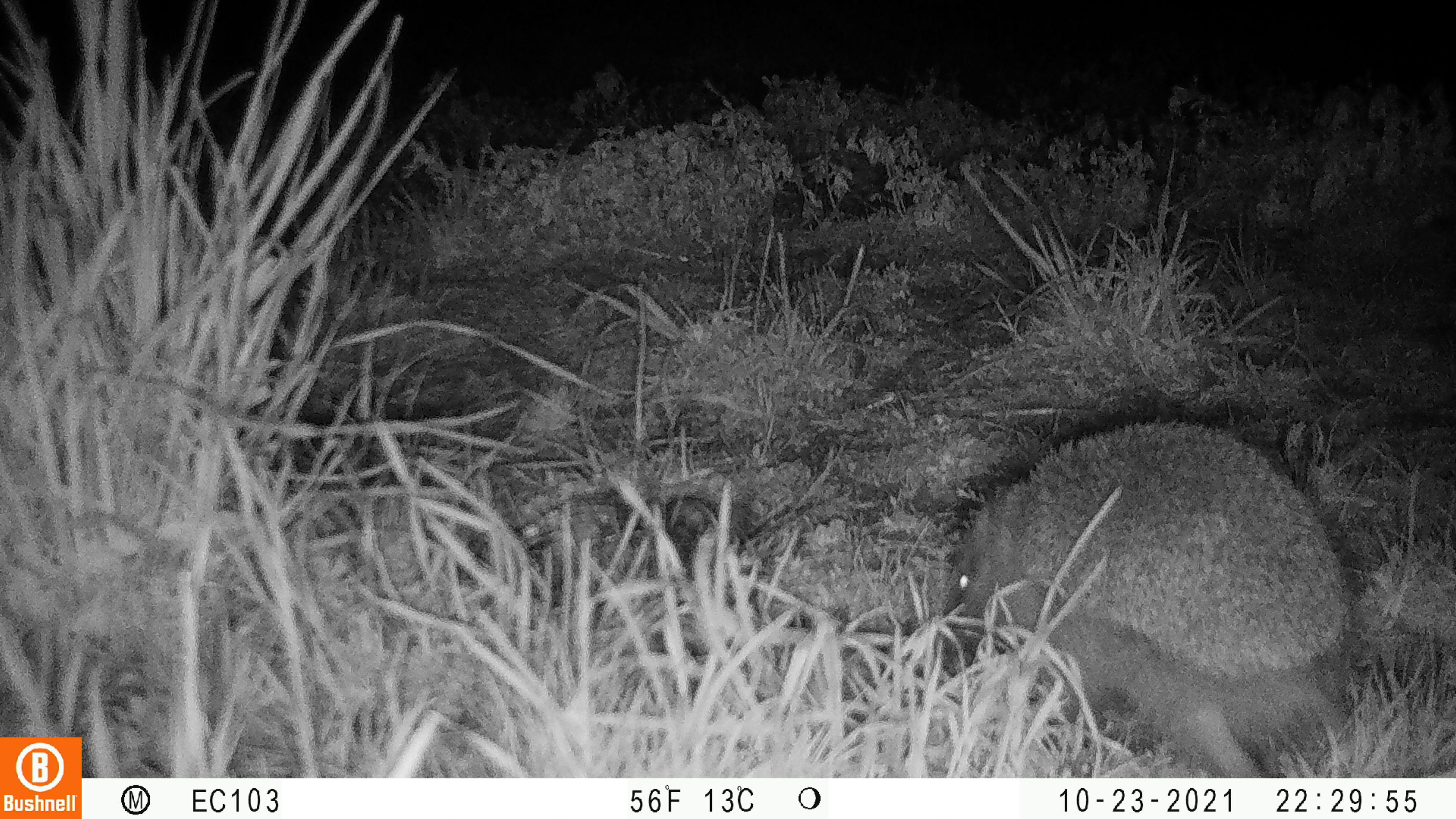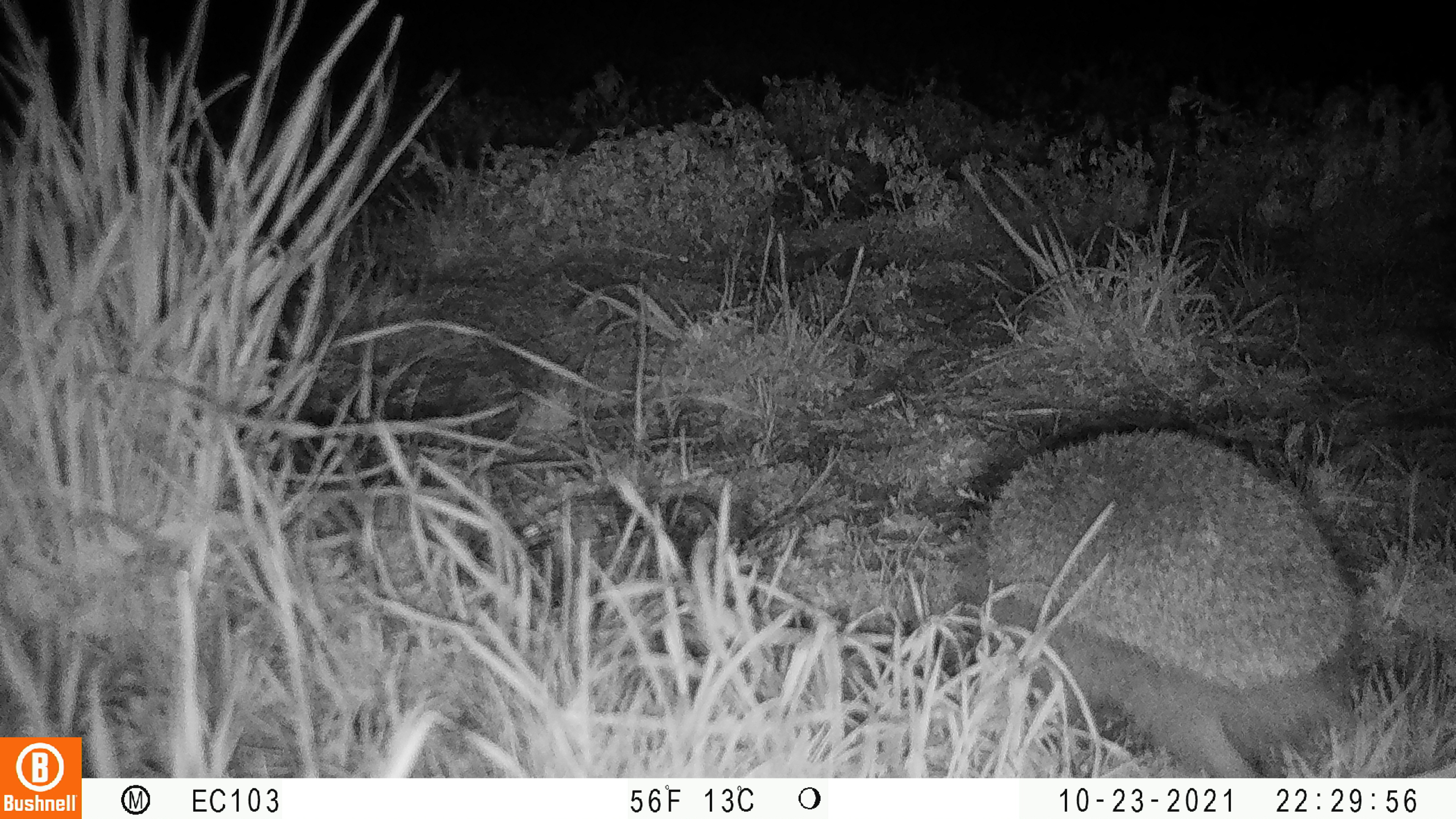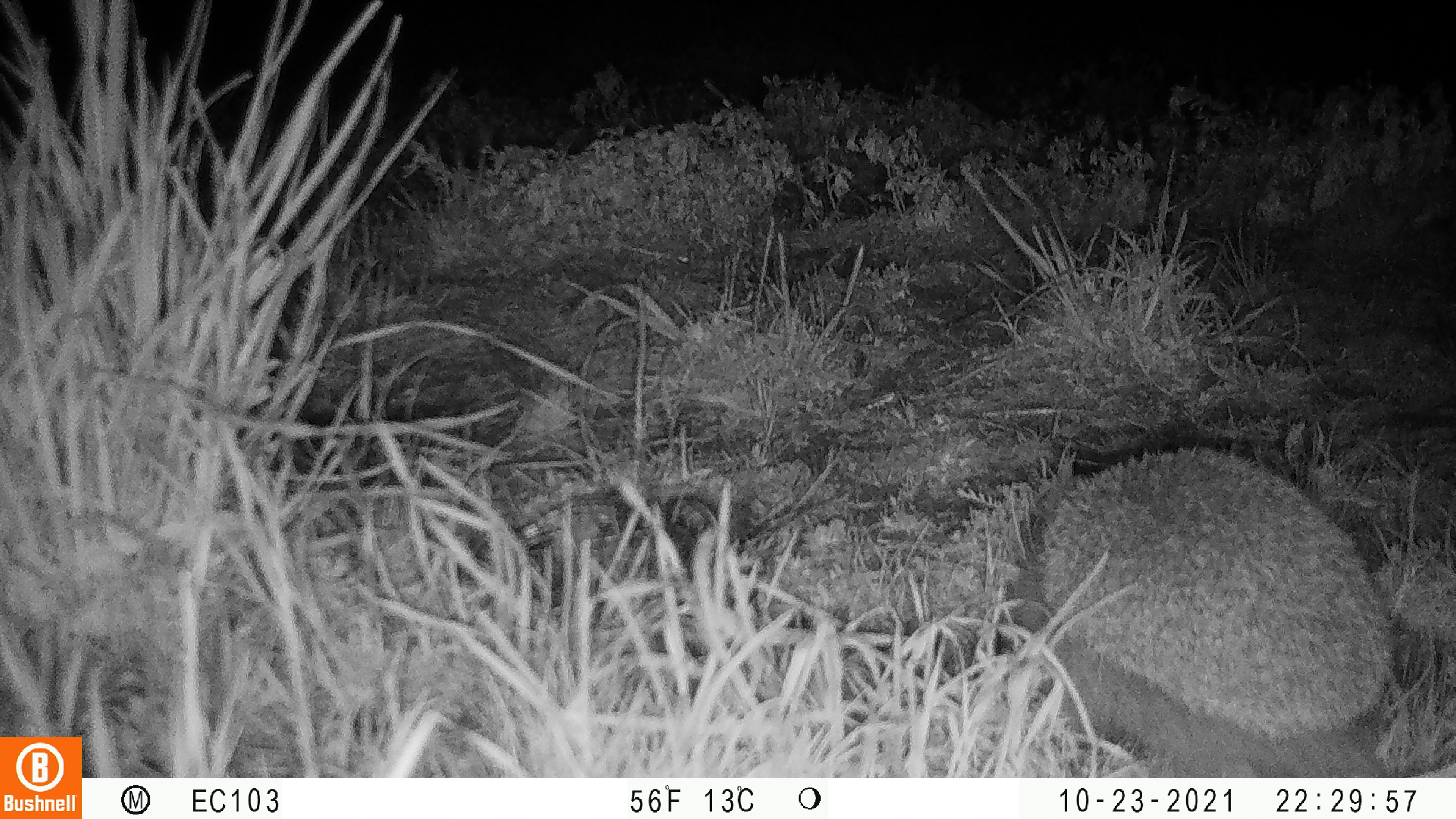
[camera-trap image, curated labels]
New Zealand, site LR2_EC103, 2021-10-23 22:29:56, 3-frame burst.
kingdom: Animalia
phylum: Chordata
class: Mammalia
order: Eulipotyphla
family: Erinaceidae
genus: Erinaceus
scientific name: Erinaceus europaeus europaeus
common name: european hedgehog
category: hedgehog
Hedgehog (european hedgehog) (Erinaceus europaeus europaeus).